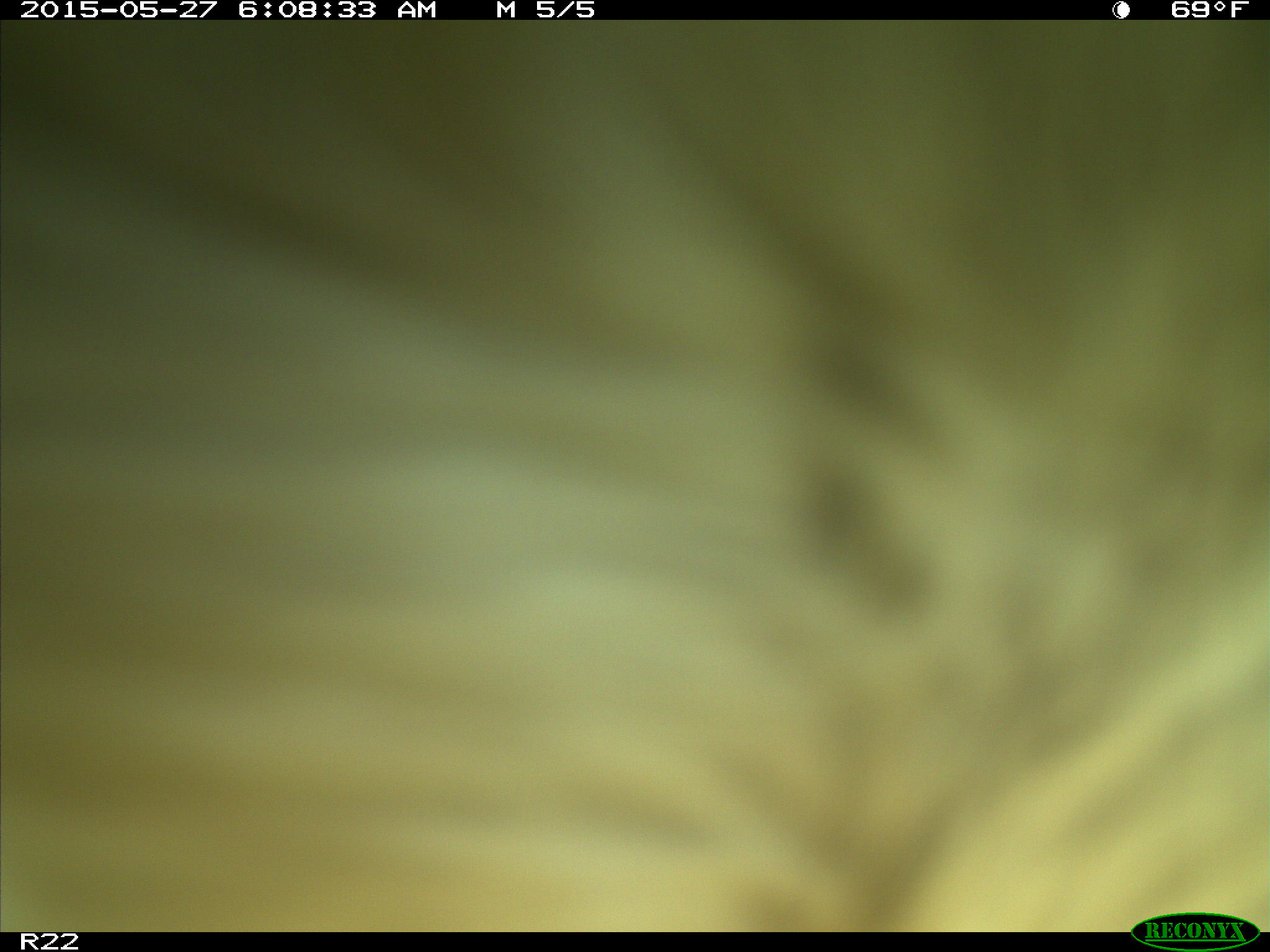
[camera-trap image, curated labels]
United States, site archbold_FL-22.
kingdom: Animalia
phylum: Chordata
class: Mammalia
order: Artiodactyla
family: Bovidae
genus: Bos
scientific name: Bos taurus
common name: domestic cow